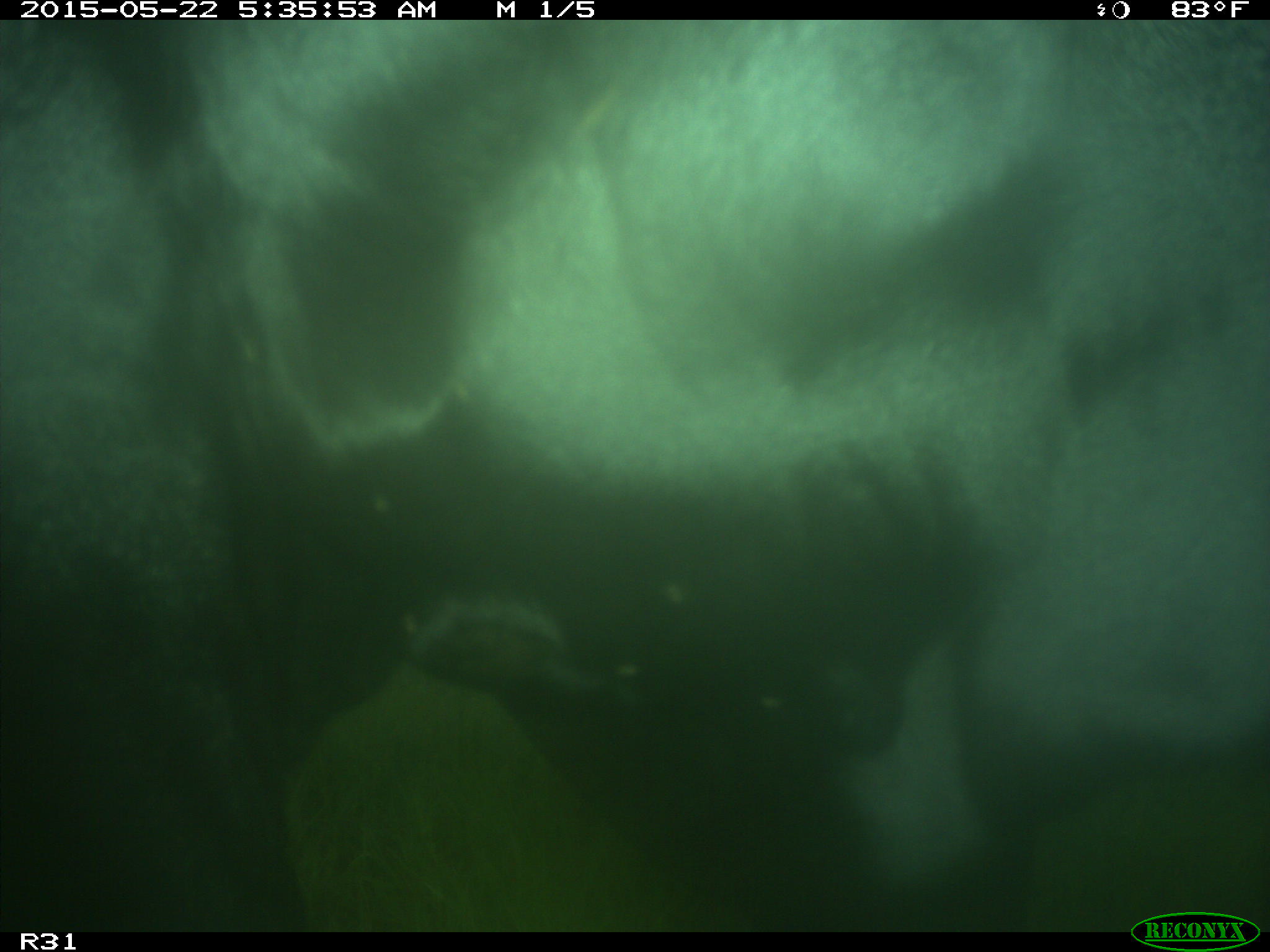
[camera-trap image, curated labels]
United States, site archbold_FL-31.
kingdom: Animalia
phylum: Chordata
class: Mammalia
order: Artiodactyla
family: Bovidae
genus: Bos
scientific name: Bos taurus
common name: domestic cow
Bos taurus (domestic cow).